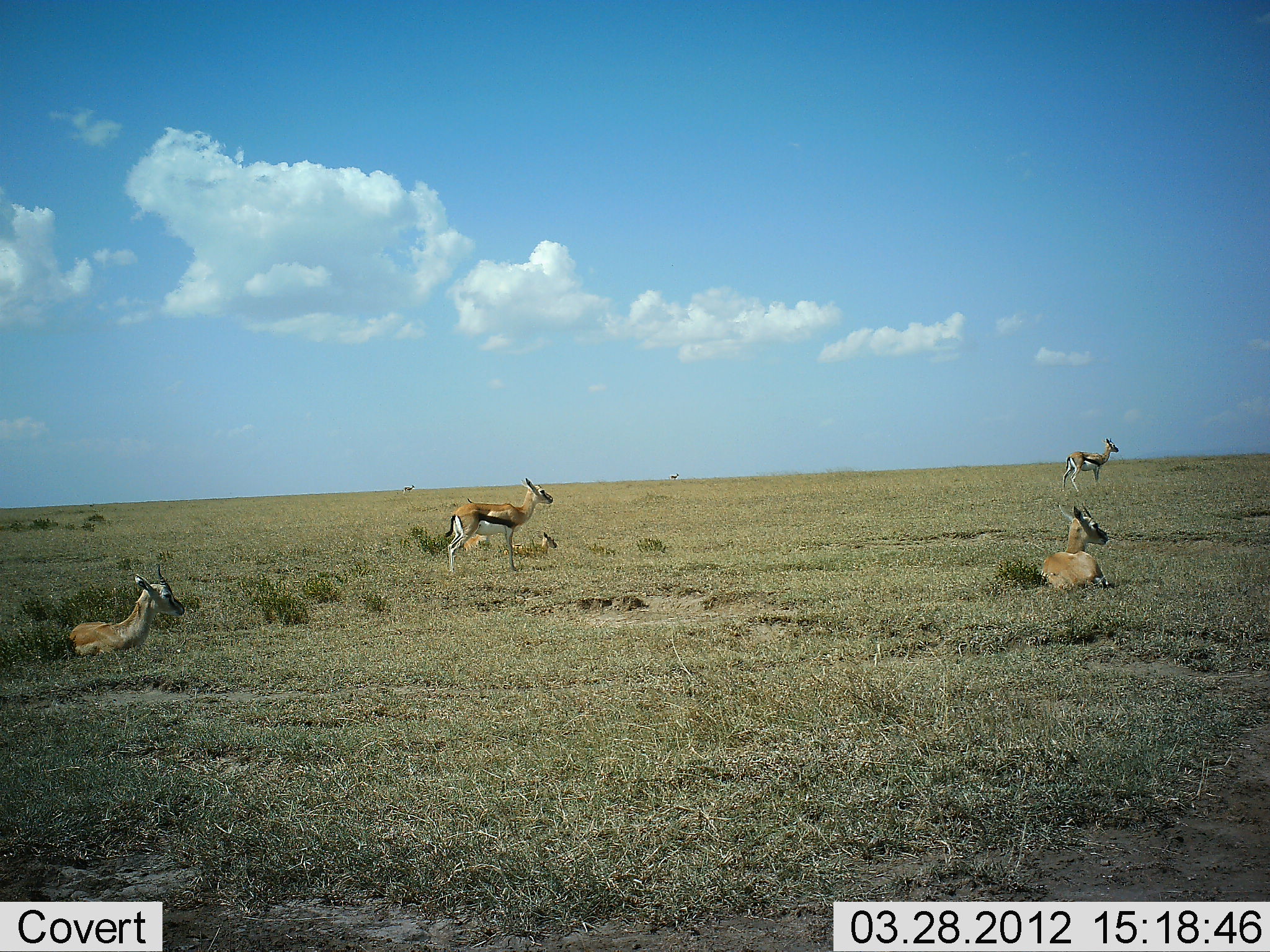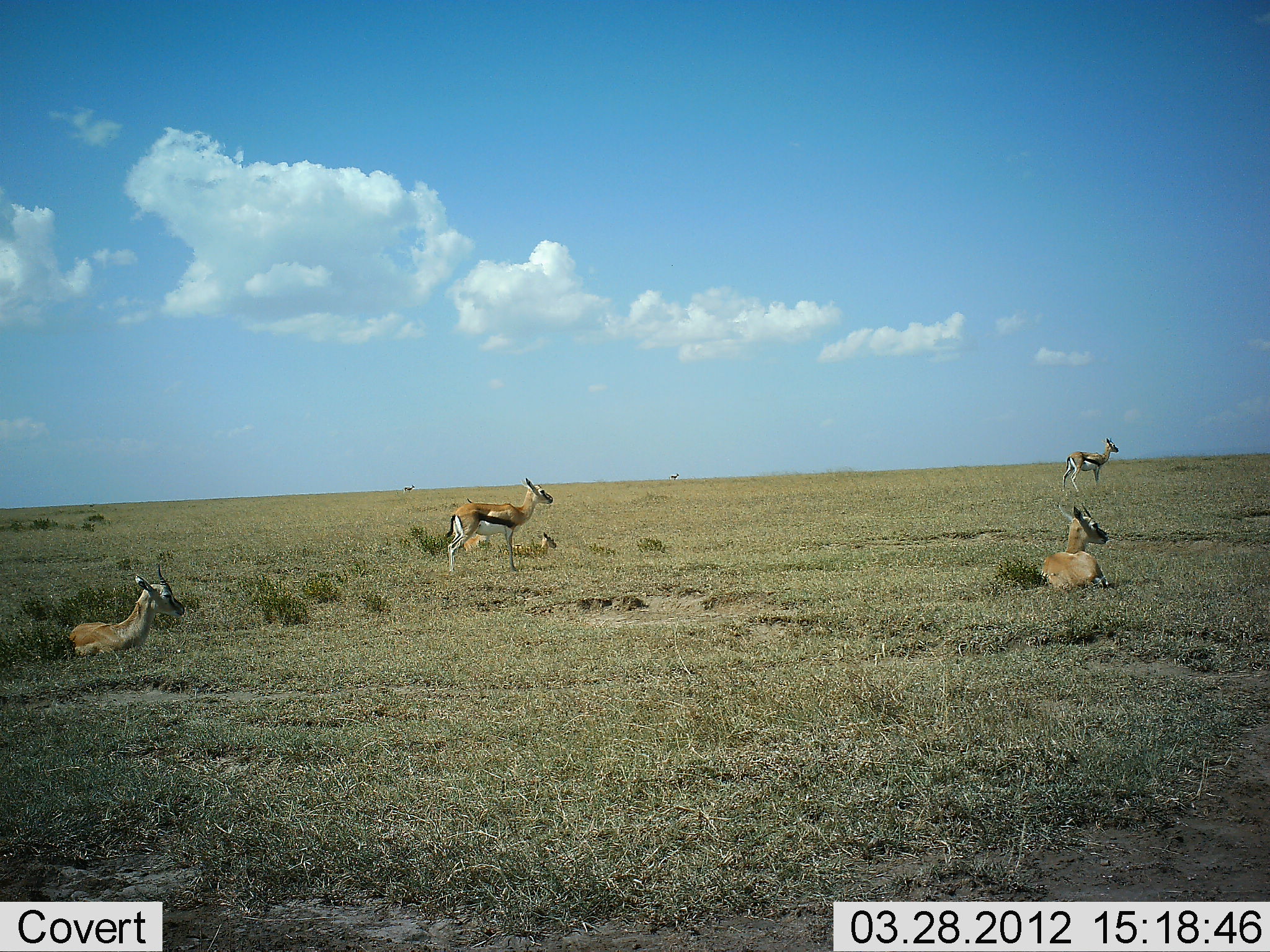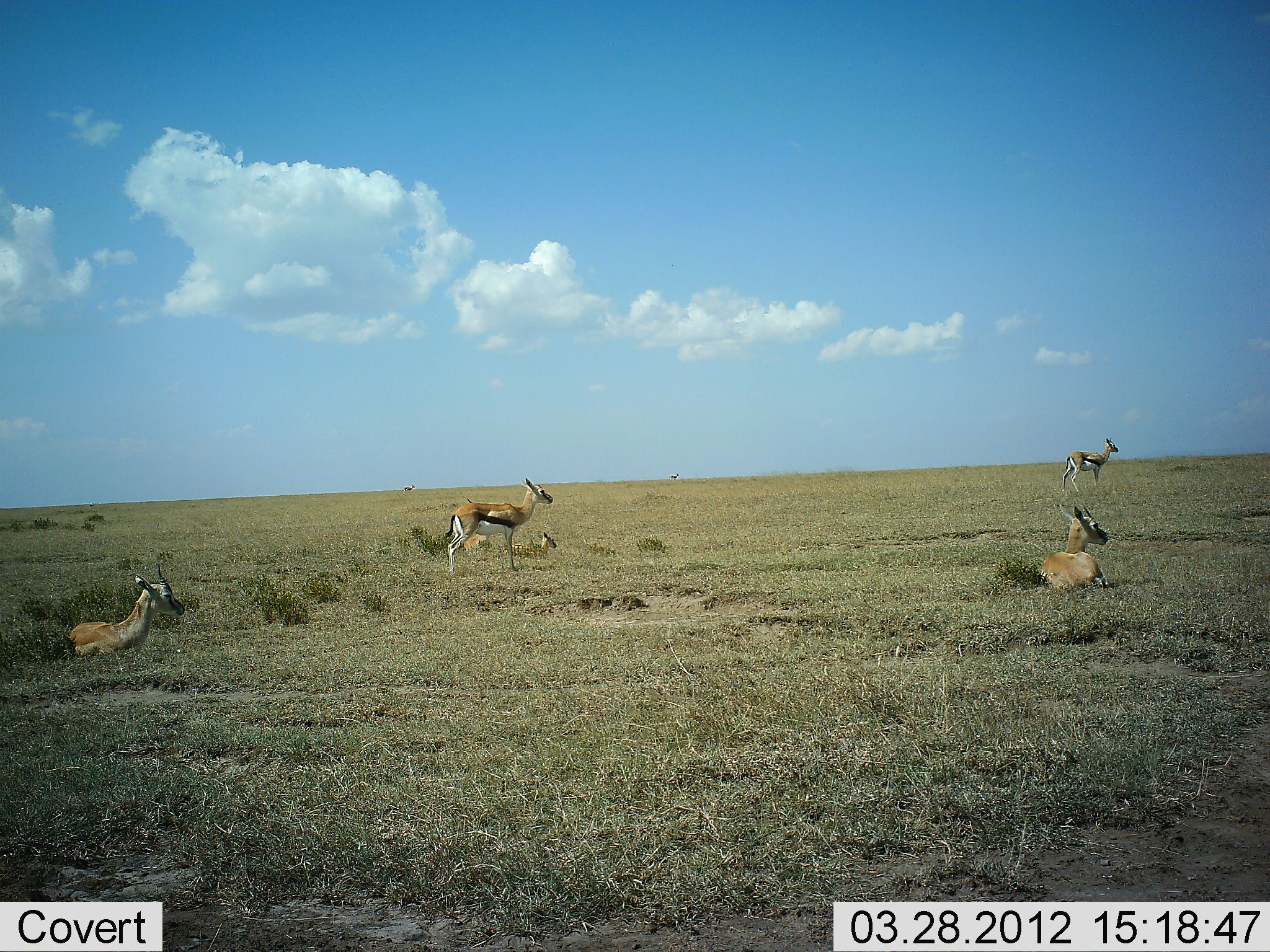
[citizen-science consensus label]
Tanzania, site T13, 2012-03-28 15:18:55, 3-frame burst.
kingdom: Animalia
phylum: Chordata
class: Mammalia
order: Artiodactyla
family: Bovidae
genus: Eudorcas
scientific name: Eudorcas thomsonii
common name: thomson's gazelle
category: gazellethomsons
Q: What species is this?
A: Gazellethomsons (thomson's gazelle) (Eudorcas thomsonii).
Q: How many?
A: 6.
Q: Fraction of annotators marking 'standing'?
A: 80%.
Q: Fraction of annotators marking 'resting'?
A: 100%.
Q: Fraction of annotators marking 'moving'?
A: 0%.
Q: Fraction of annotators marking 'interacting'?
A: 0%.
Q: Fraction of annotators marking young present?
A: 15%.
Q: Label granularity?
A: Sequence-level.